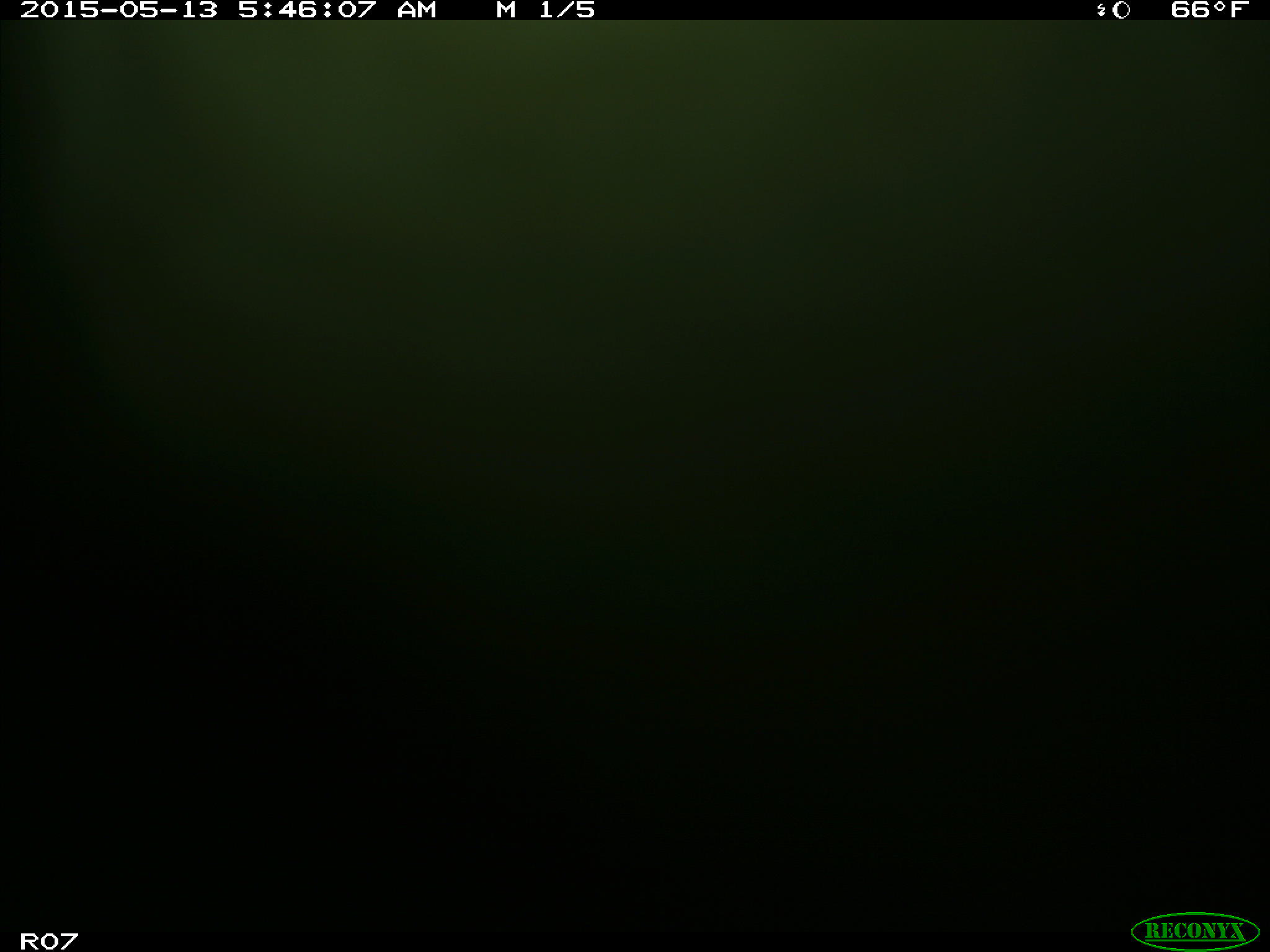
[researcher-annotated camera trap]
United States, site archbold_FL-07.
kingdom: Animalia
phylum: Chordata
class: Mammalia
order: Artiodactyla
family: Bovidae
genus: Bos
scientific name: Bos taurus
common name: domestic cow